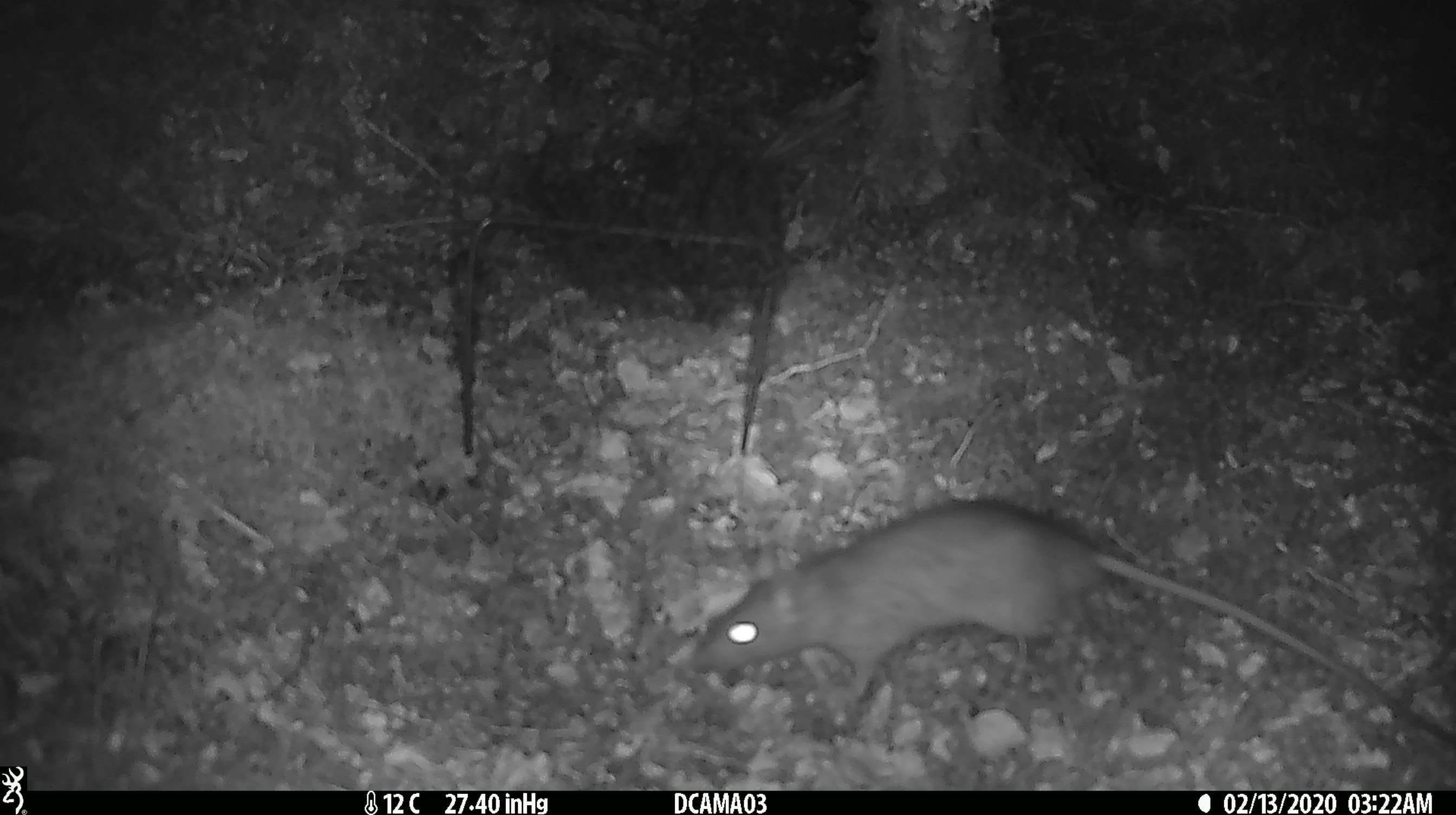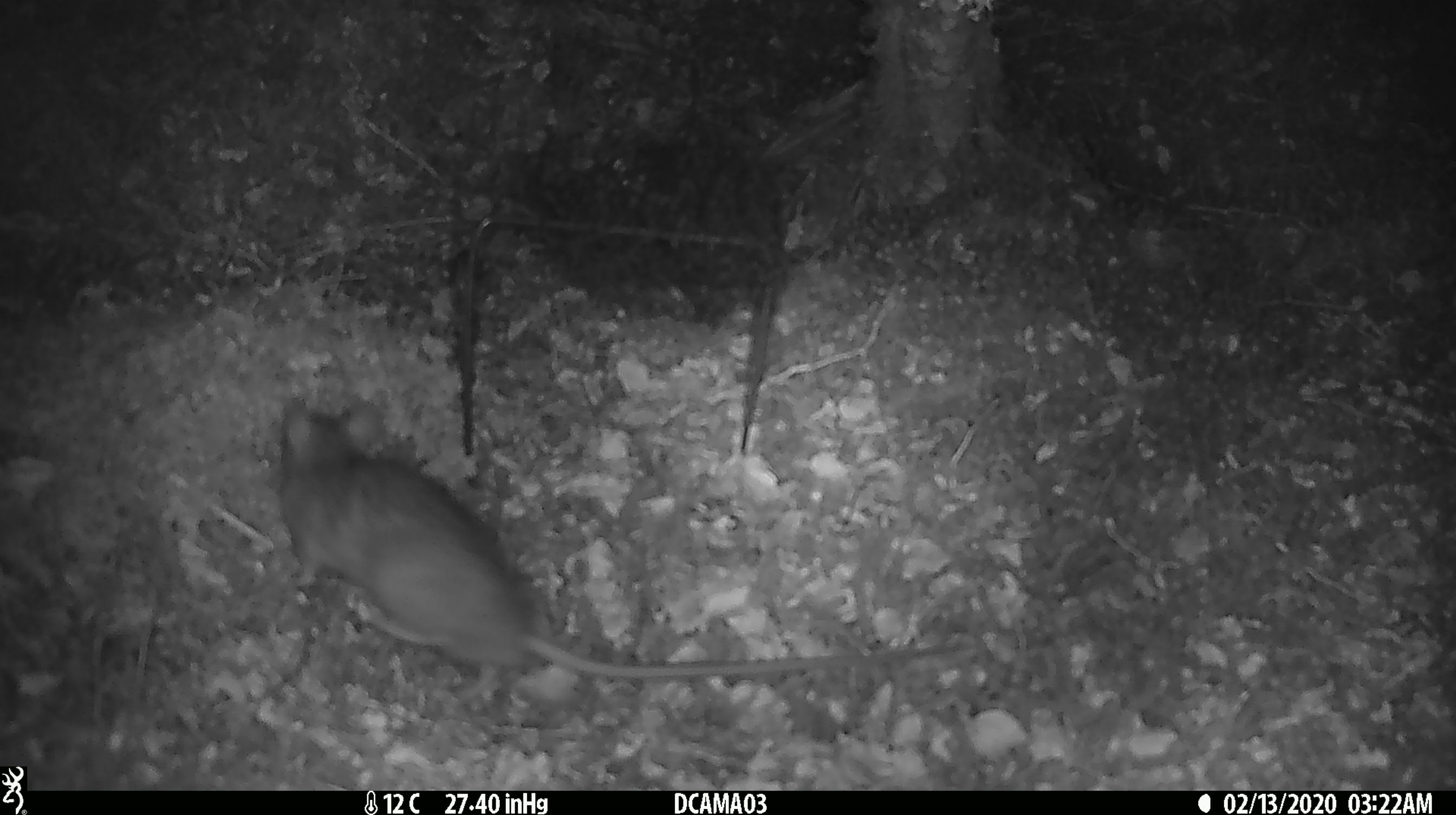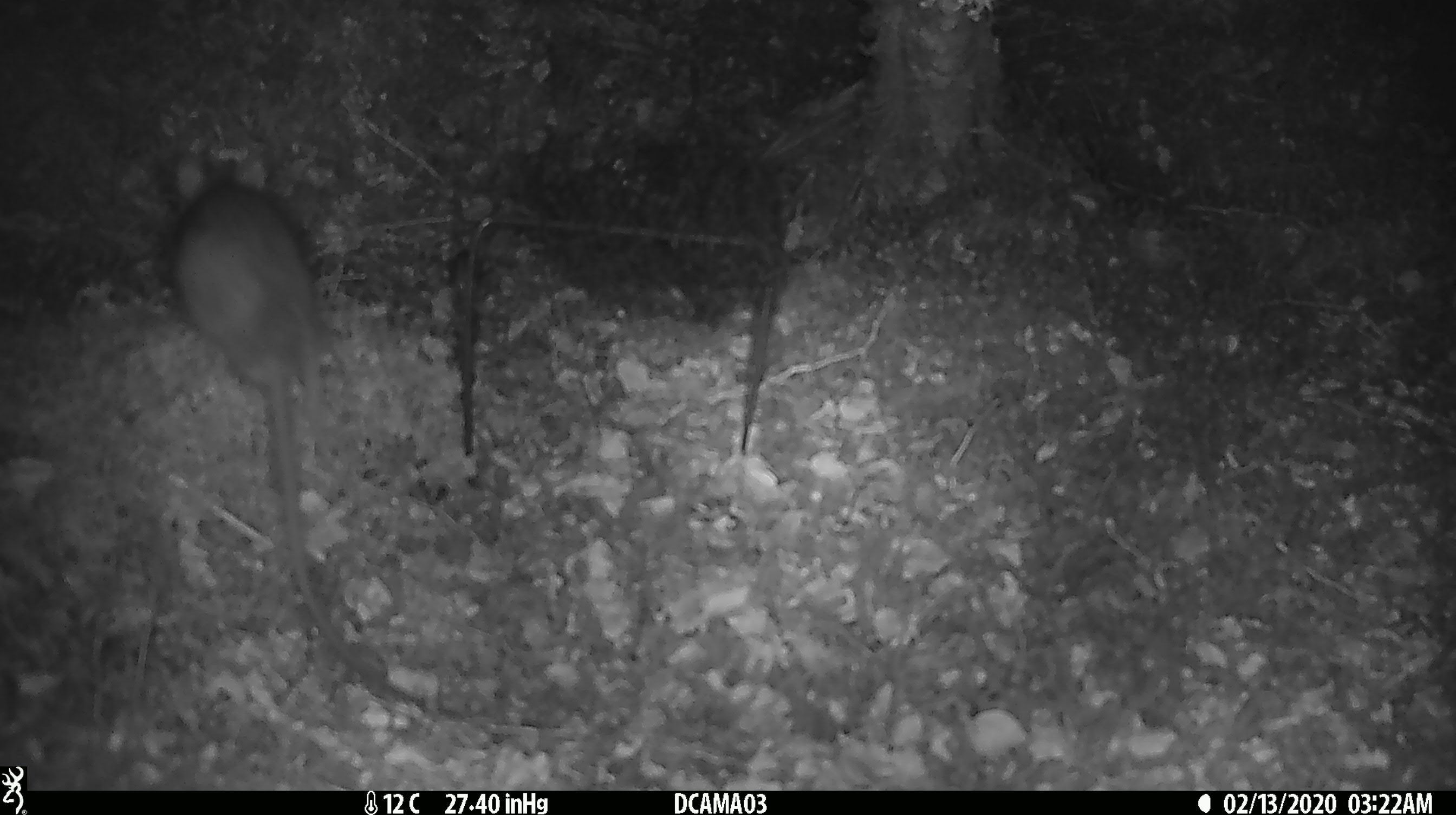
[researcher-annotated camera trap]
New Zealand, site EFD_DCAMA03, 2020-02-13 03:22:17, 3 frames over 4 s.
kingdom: Animalia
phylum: Chordata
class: Mammalia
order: Rodentia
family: Muridae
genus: Rattus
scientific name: Rattus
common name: rat